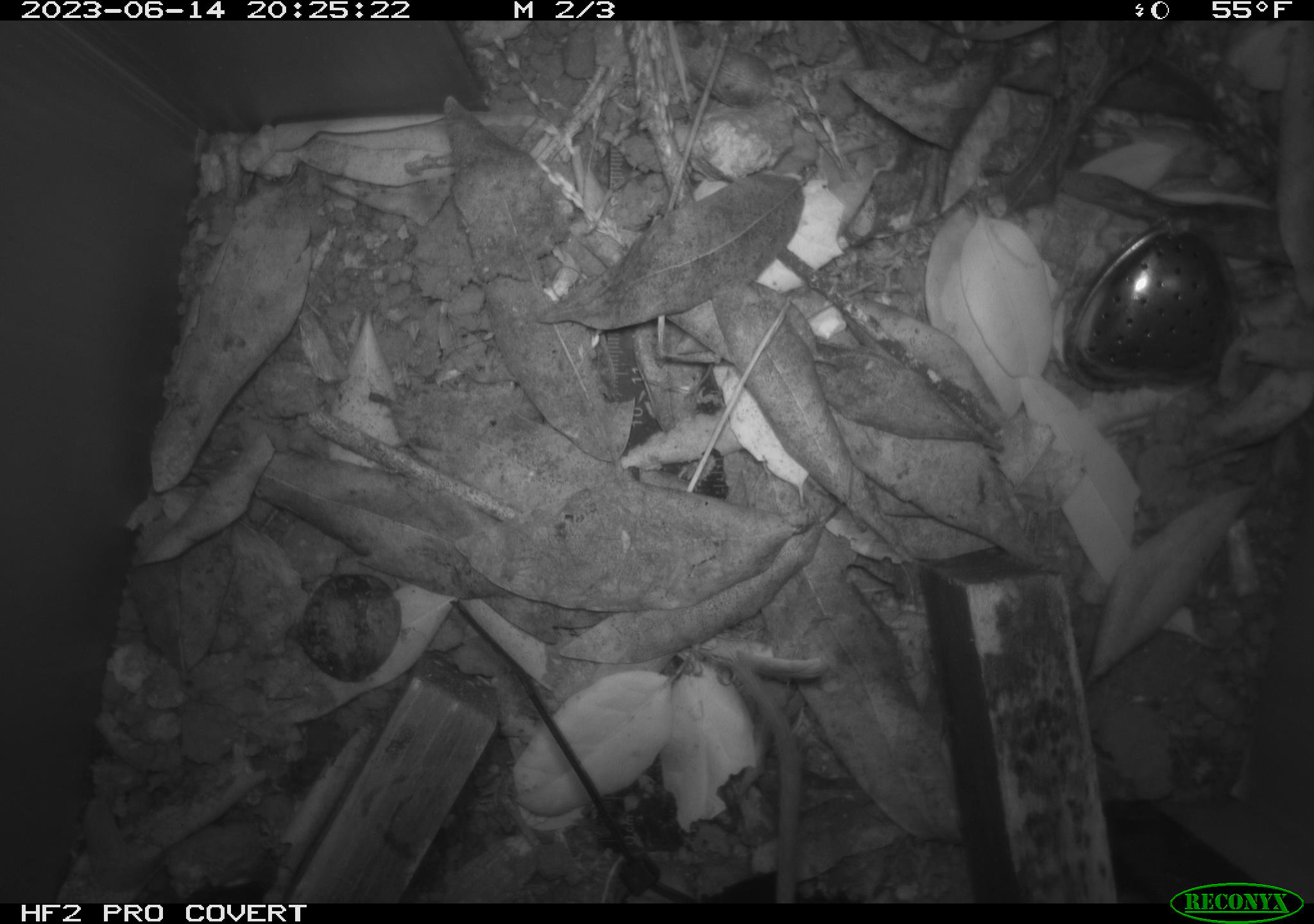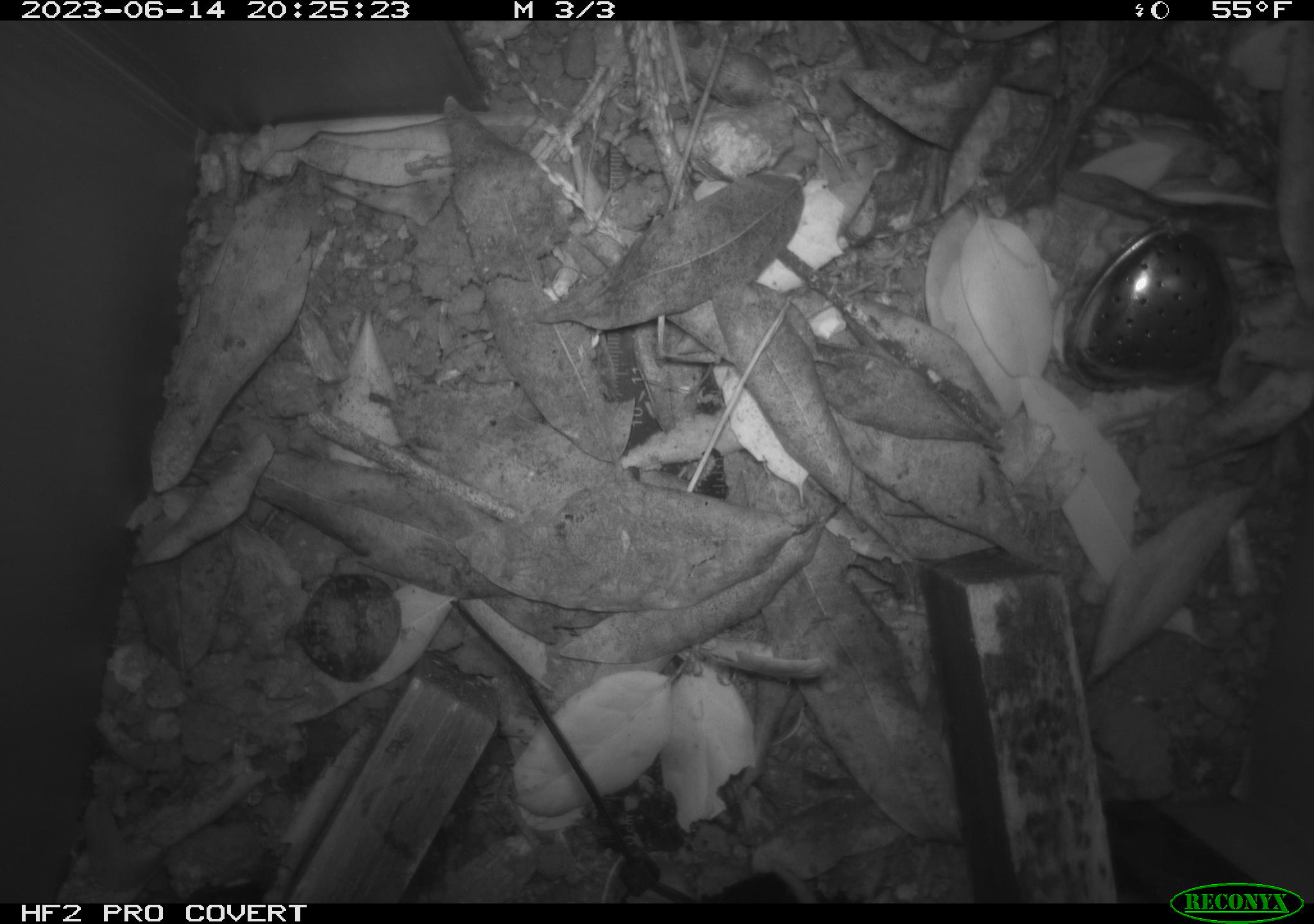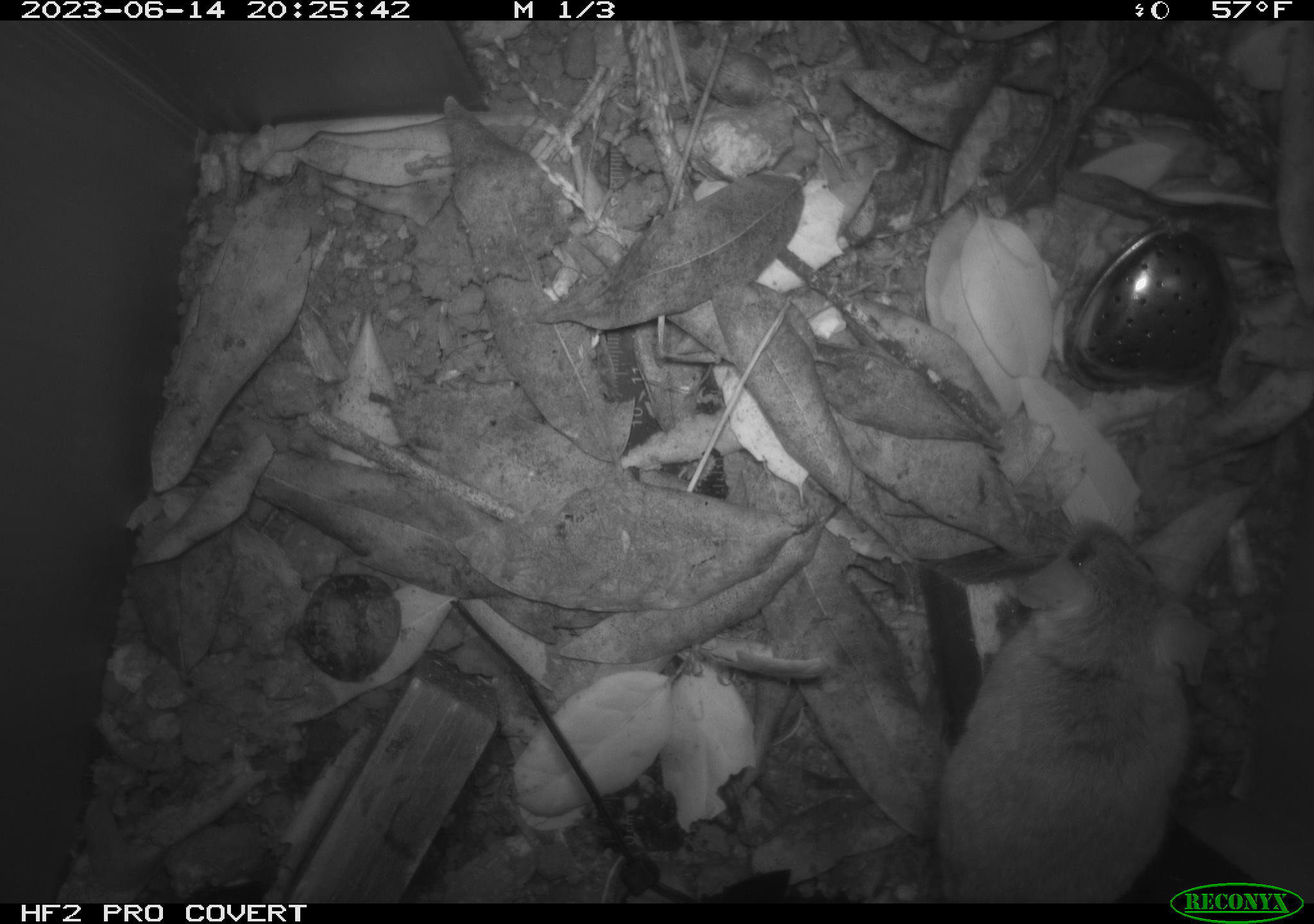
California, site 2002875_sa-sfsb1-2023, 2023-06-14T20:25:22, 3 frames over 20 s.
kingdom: Animalia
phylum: Chordata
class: Mammalia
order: Rodentia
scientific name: Rodentia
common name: mouse species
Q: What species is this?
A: Mouse species (Rodentia).